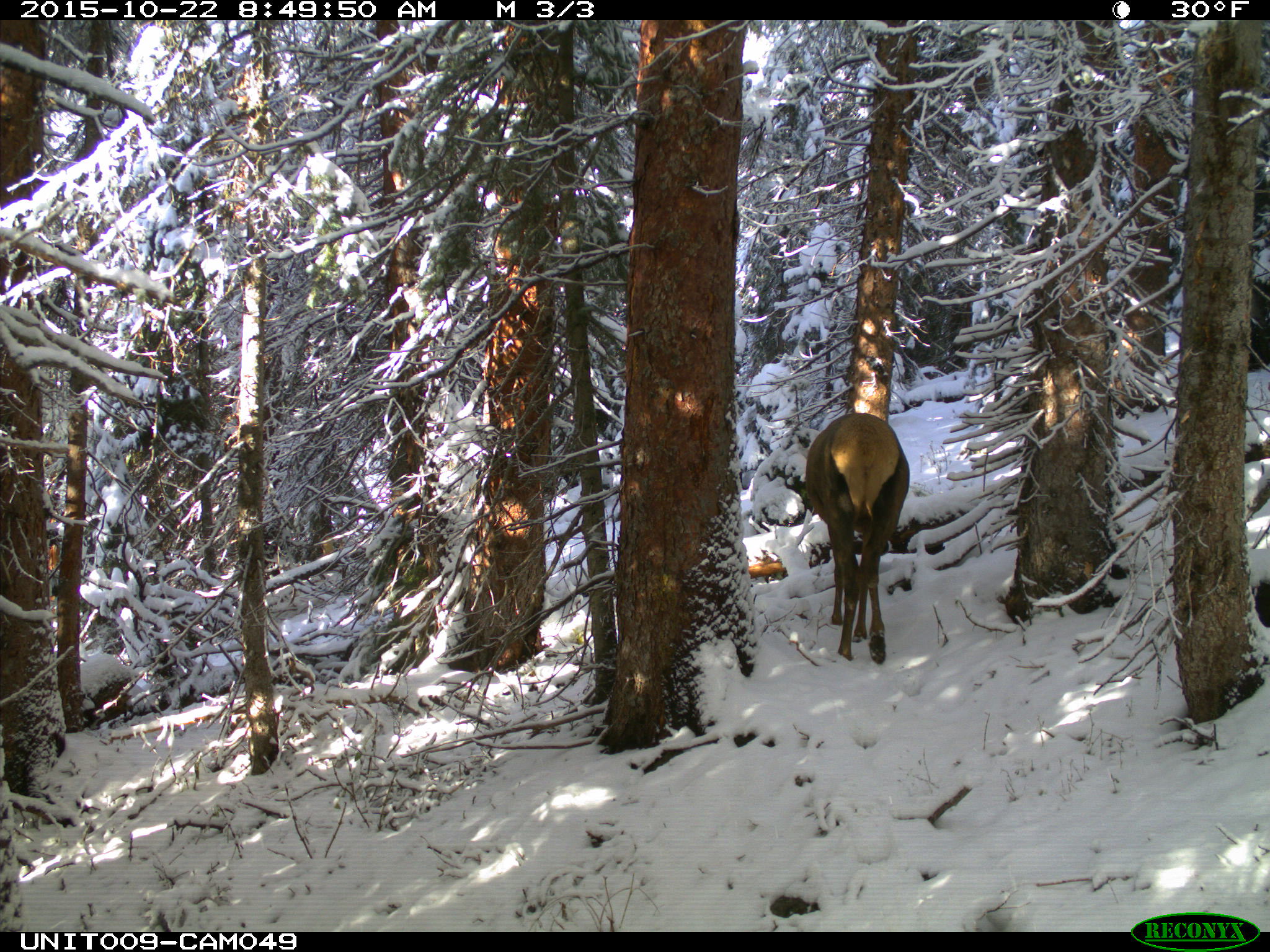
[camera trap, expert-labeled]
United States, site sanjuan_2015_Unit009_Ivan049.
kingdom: Animalia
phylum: Chordata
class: Mammalia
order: Artiodactyla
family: Cervidae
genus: Cervus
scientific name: Cervus elaphus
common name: red deer